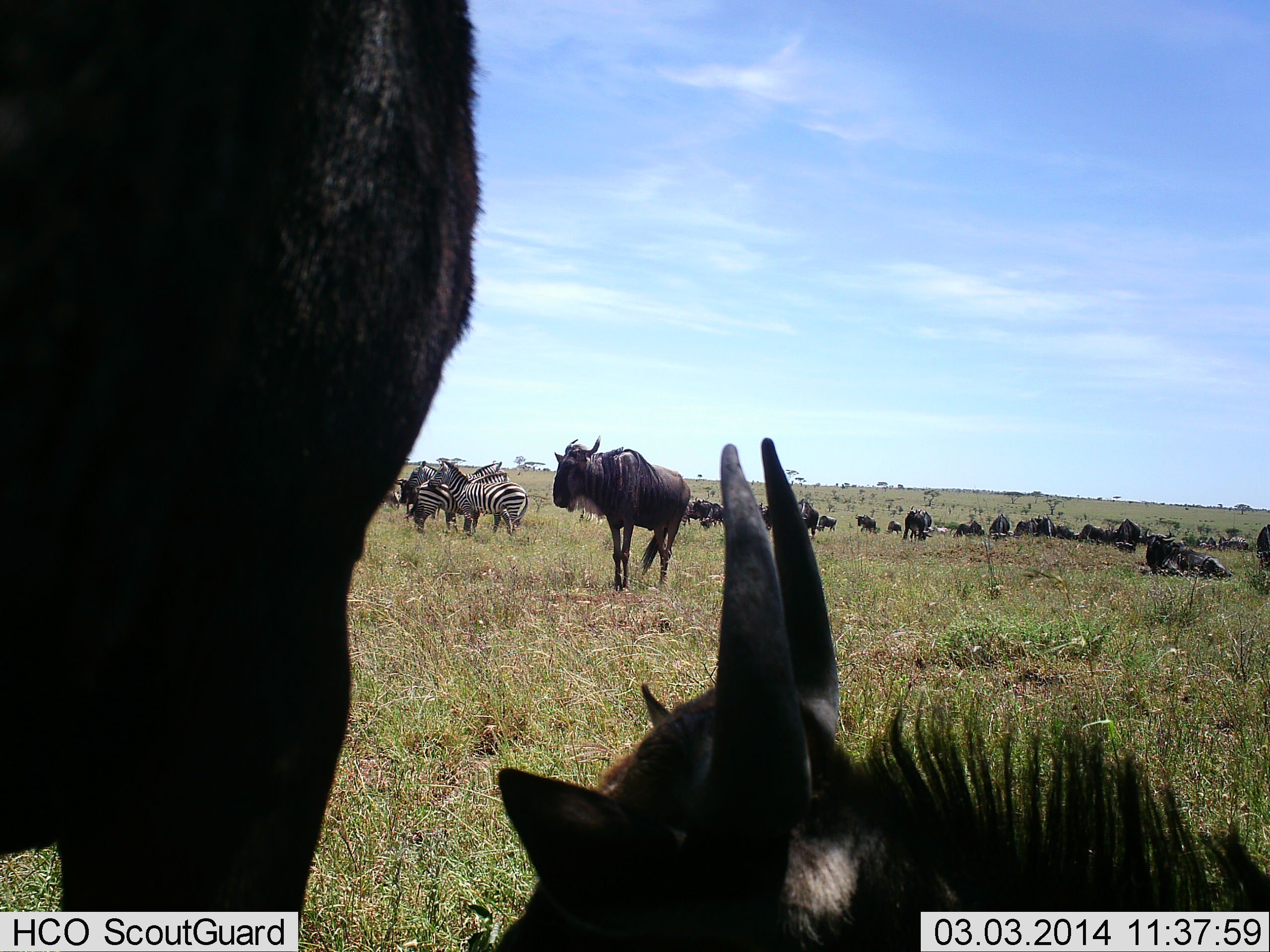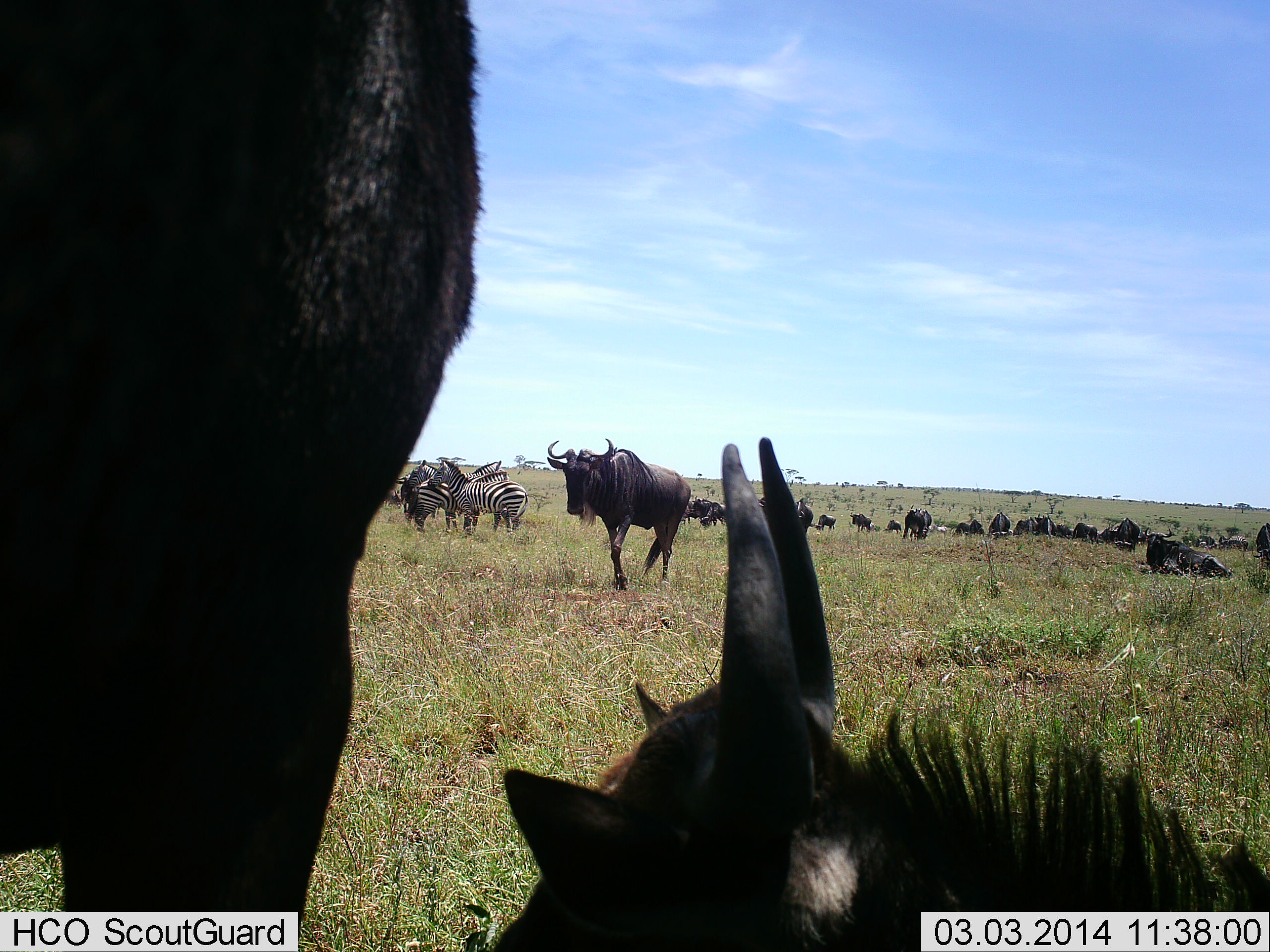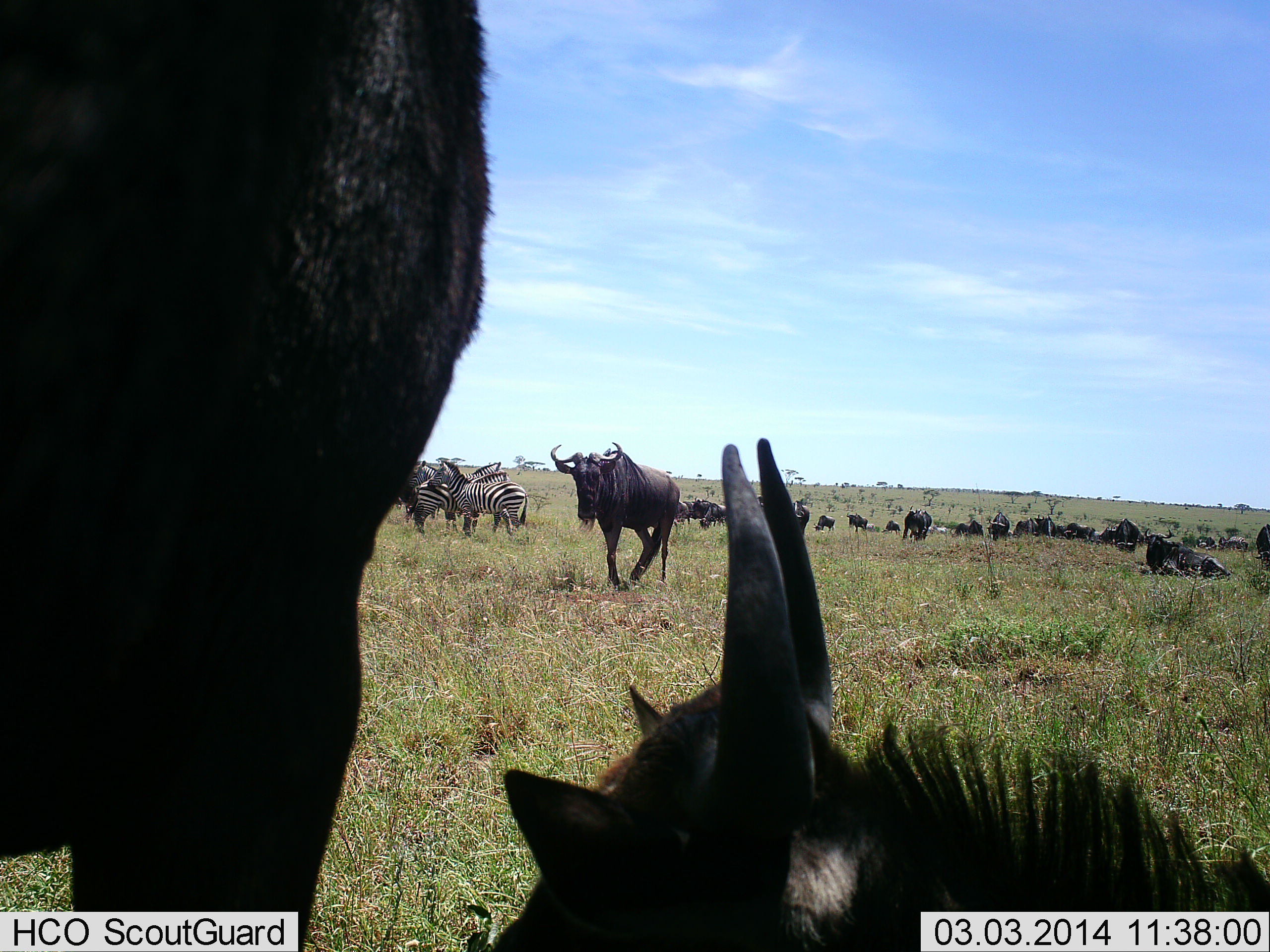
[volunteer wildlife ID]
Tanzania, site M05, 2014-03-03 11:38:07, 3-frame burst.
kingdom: Animalia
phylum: Chordata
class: Mammalia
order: Artiodactyla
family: Bovidae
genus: Connochaetes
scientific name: Connochaetes taurinus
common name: blue wildebeest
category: wildebeest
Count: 11-50.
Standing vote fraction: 67%.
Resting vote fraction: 75%.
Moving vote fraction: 42%.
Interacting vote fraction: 0%.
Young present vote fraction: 0%.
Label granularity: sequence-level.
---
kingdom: Animalia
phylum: Chordata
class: Mammalia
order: Perissodactyla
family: Equidae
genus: Equus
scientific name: Equus quagga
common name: plains zebra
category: zebra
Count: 3.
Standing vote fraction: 80%.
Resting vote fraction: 10%.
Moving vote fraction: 10%.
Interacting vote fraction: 0%.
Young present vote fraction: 0%.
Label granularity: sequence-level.